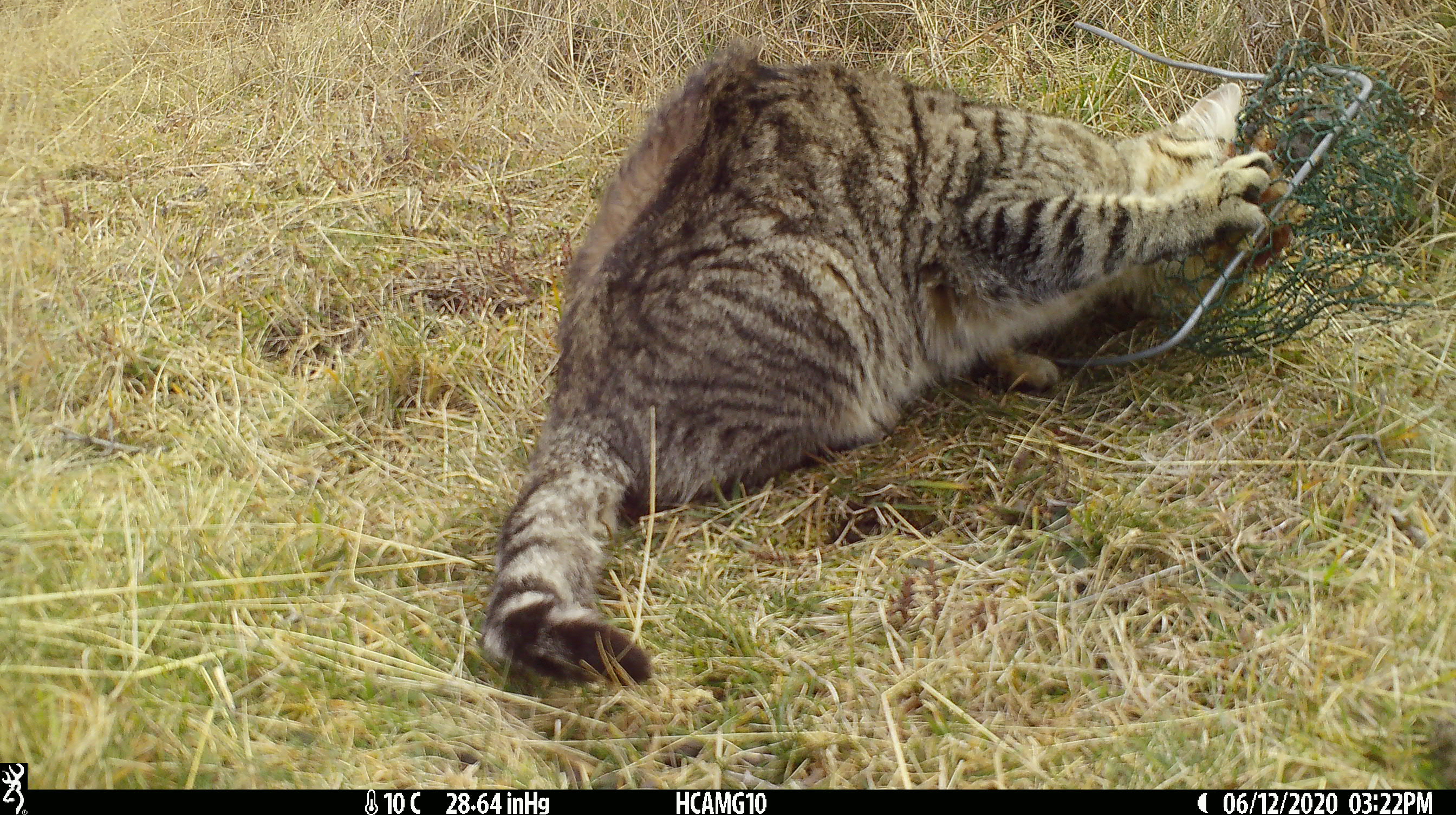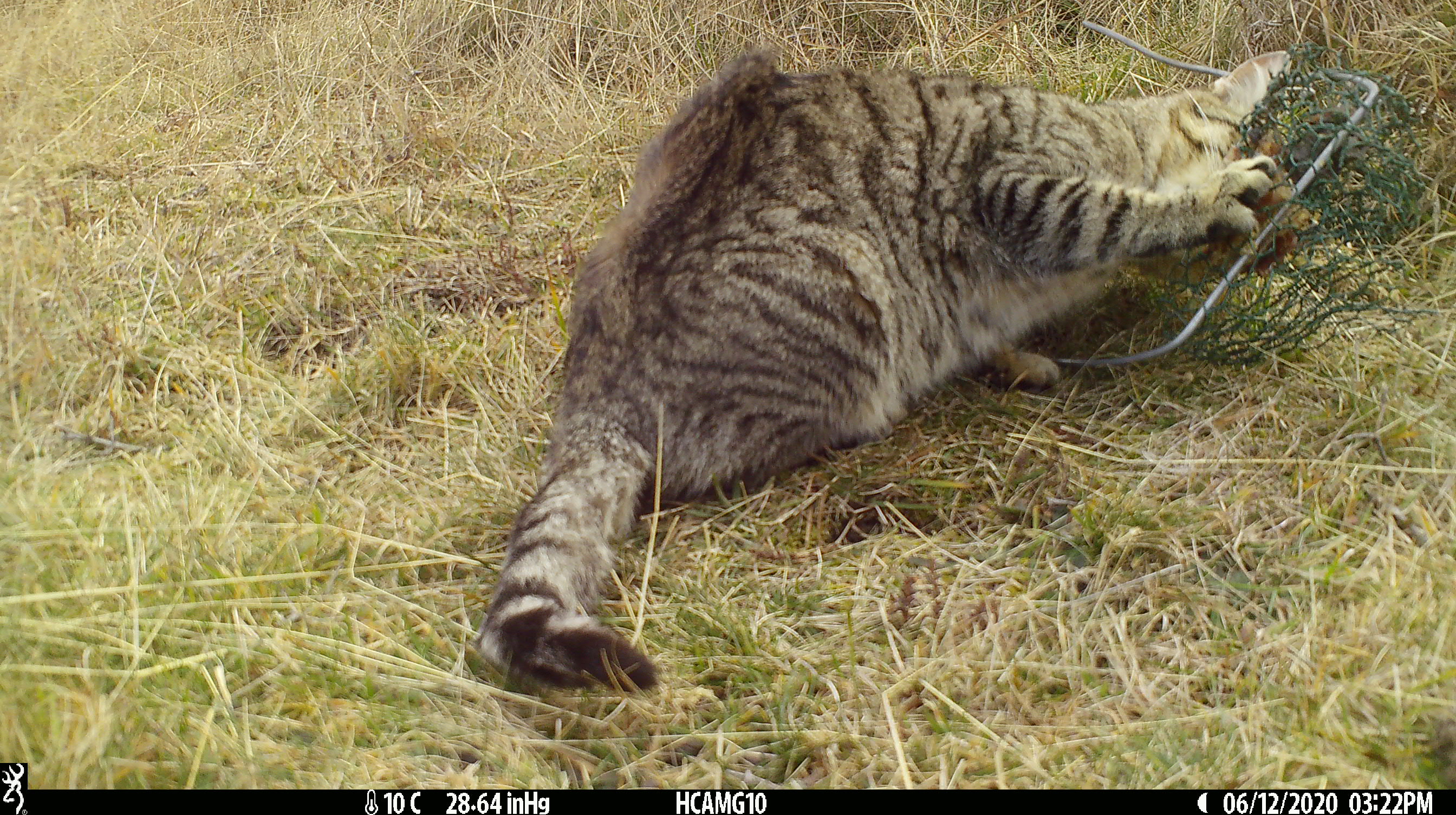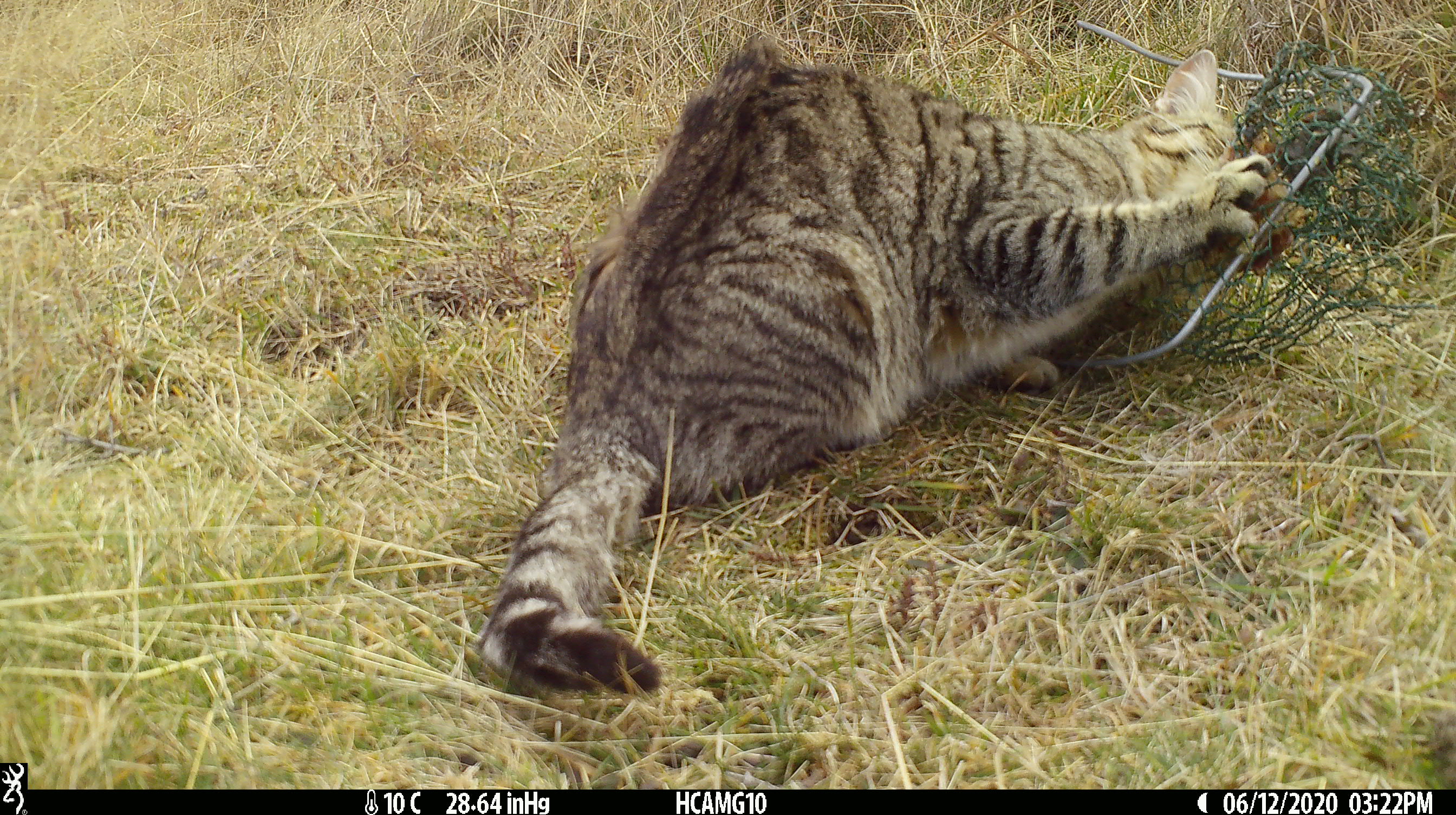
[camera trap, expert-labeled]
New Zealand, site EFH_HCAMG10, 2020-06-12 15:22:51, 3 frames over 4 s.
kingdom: Animalia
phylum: Chordata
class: Mammalia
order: Carnivora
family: Felidae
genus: Felis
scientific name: Felis catus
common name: domestic cat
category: cat